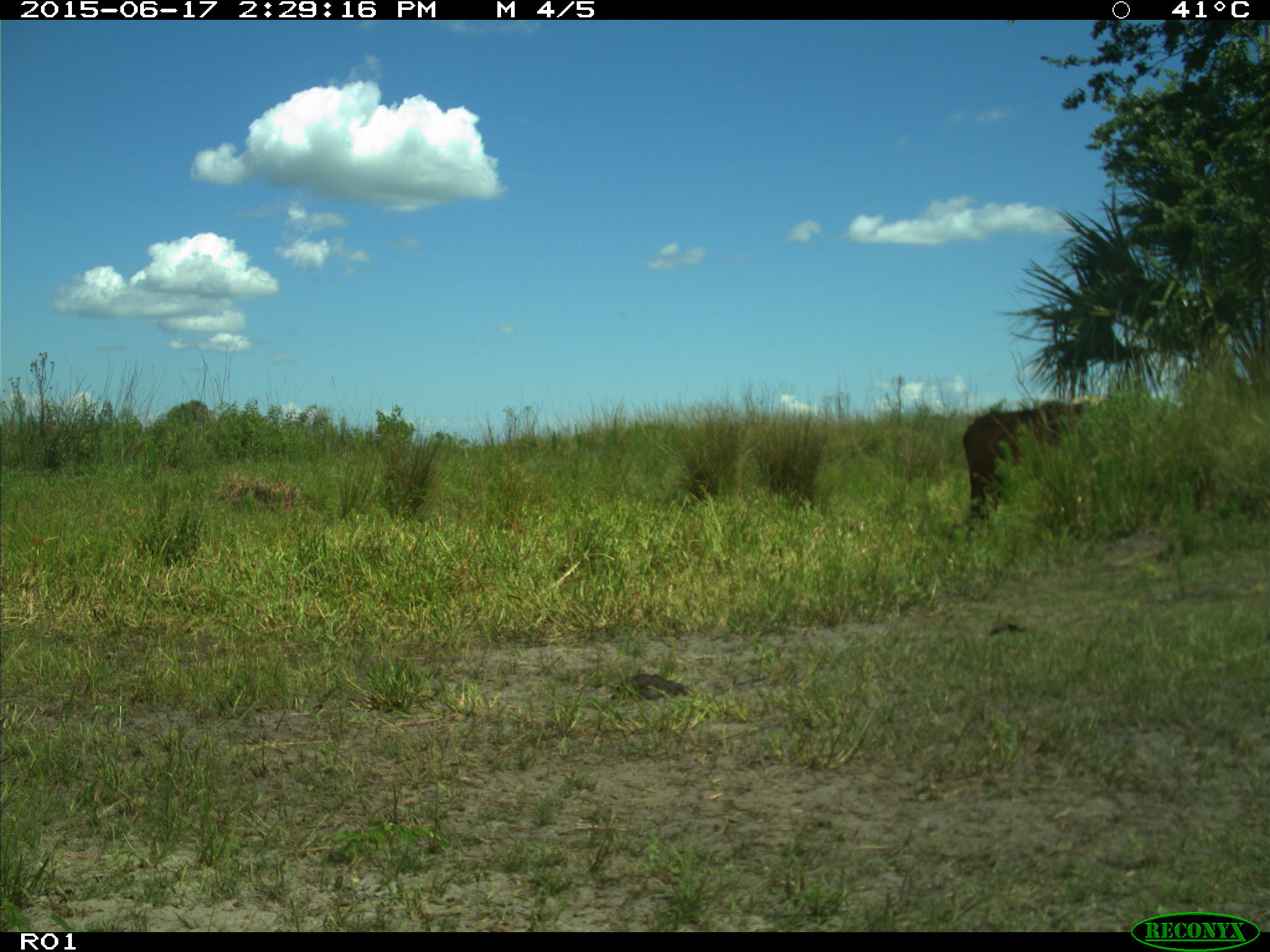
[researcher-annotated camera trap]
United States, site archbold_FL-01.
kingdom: Animalia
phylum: Chordata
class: Mammalia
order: Artiodactyla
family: Bovidae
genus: Bos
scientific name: Bos taurus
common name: domestic cow